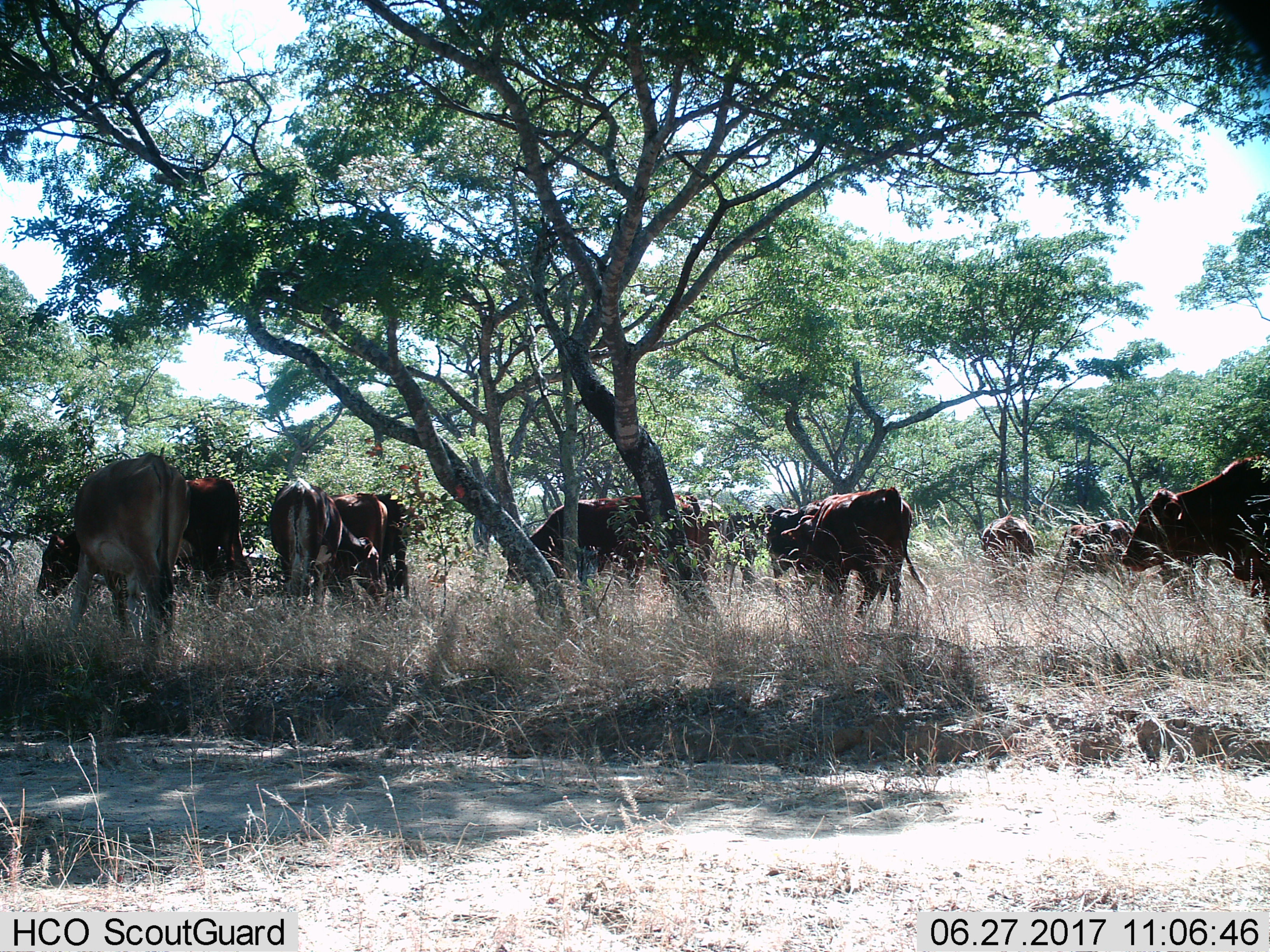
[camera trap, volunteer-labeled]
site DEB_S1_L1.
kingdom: Animalia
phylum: Chordata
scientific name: Vertebrata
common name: domestic animal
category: domesticanimal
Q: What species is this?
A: Domesticanimal (domestic animal) (Vertebrata).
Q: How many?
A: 11-50.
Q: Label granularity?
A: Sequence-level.